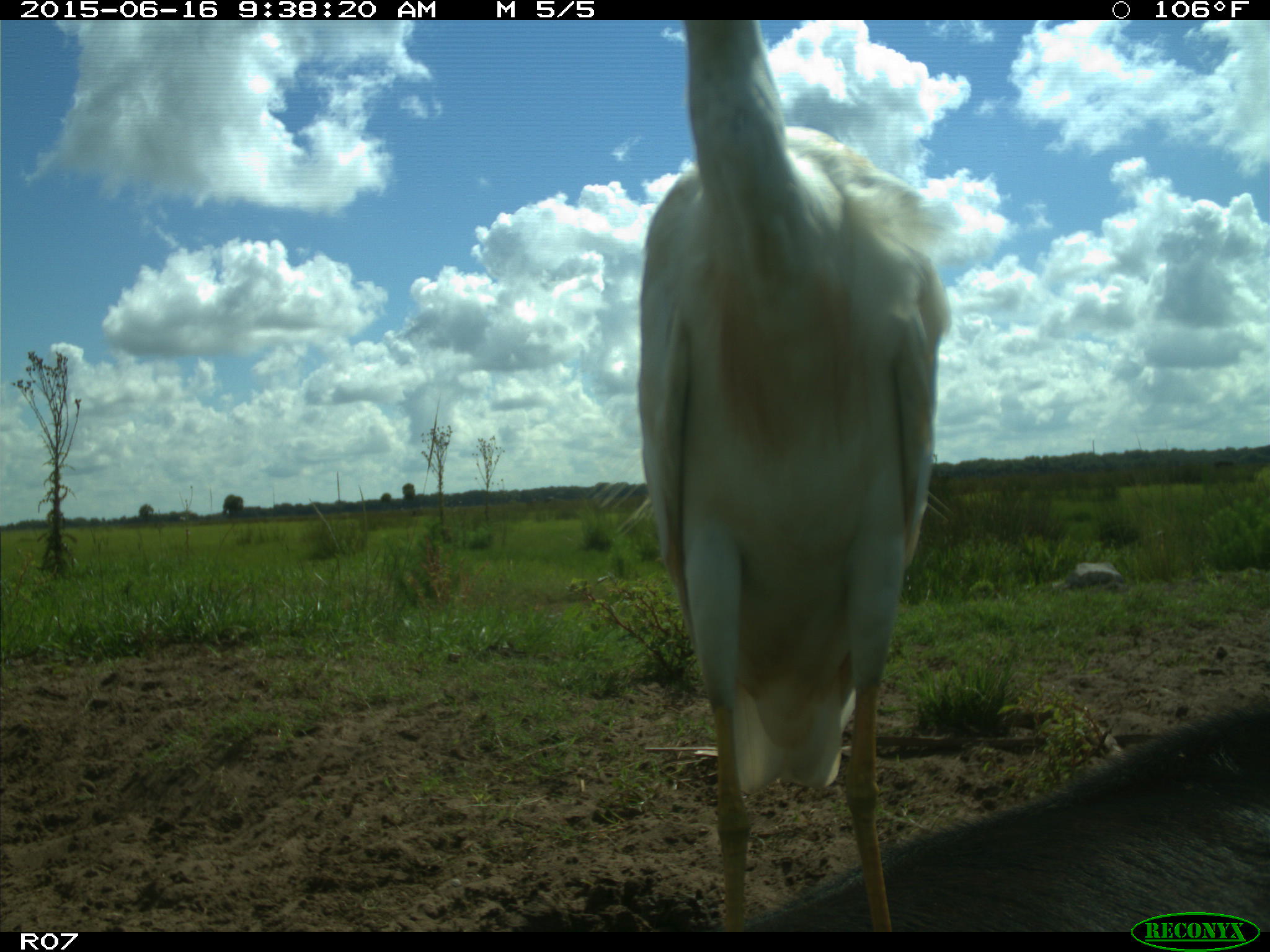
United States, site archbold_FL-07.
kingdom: Animalia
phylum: Chordata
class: Mammalia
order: Artiodactyla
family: Bovidae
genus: Bos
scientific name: Bos taurus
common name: domestic cow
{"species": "Bos taurus (domestic cow)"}